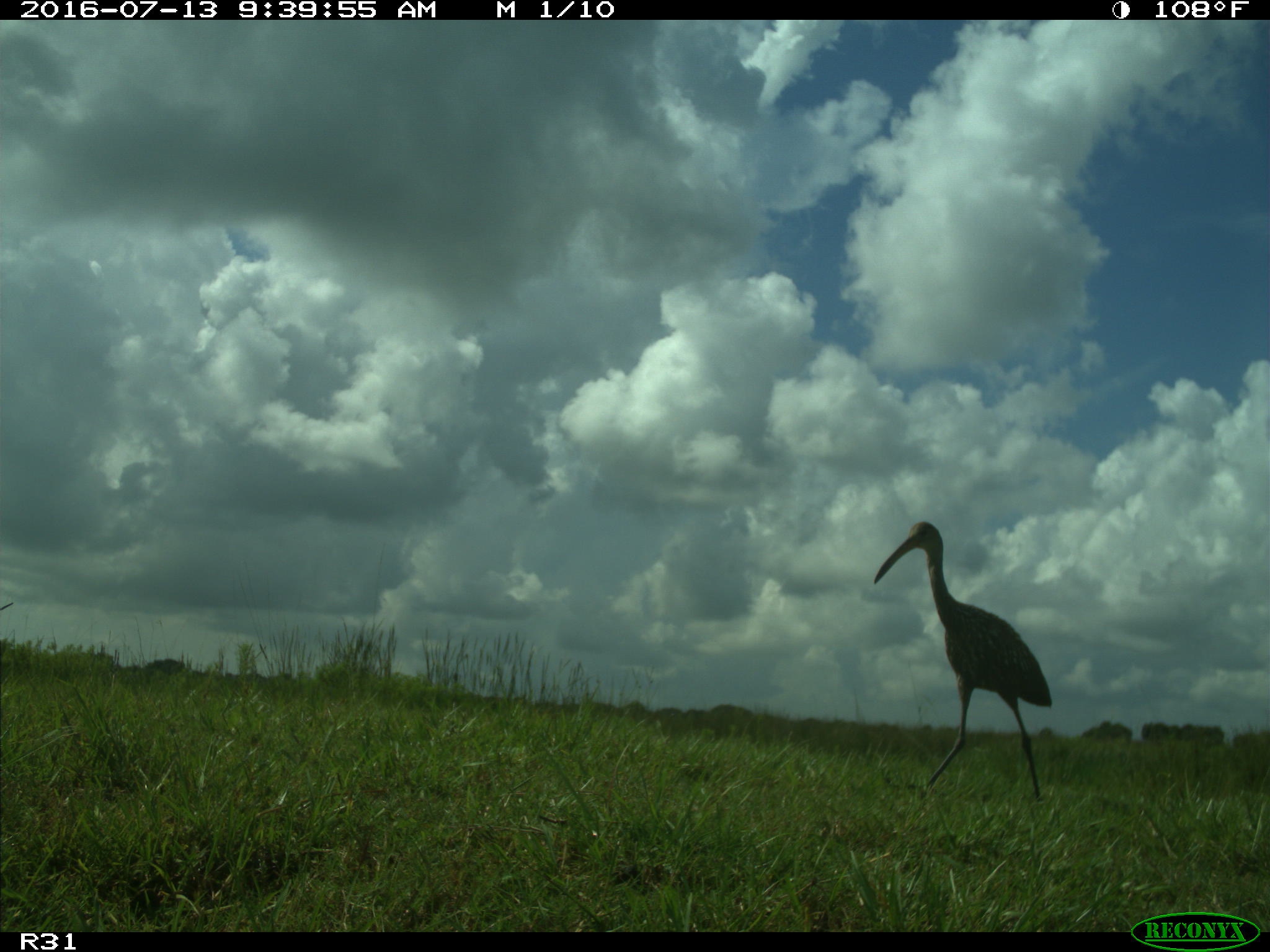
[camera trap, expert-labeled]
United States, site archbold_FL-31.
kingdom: Animalia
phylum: Chordata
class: Aves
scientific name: Aves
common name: birds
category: unidentified bird